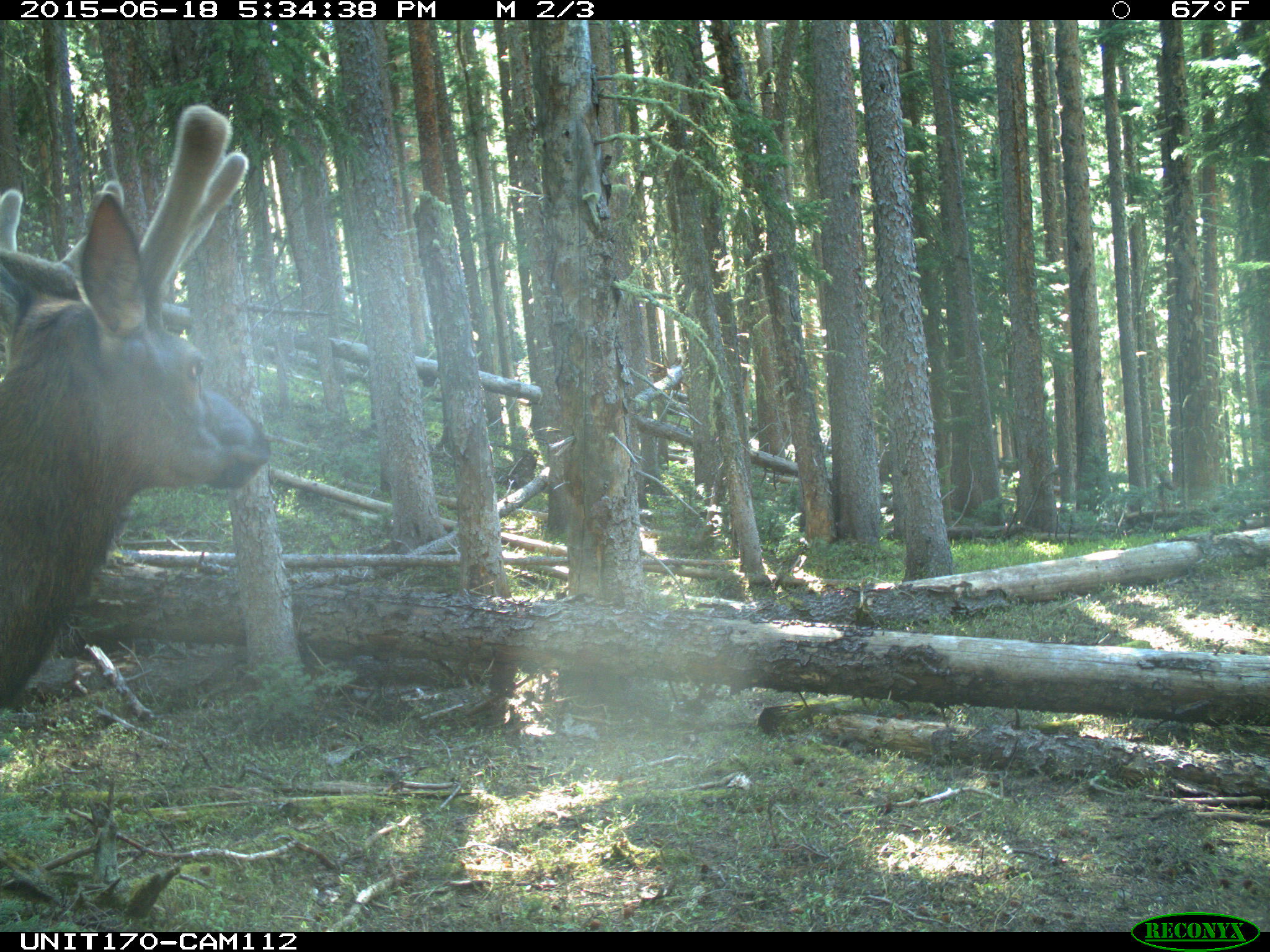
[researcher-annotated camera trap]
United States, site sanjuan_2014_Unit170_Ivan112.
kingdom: Animalia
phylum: Chordata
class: Mammalia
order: Artiodactyla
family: Cervidae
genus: Cervus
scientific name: Cervus elaphus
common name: red deer